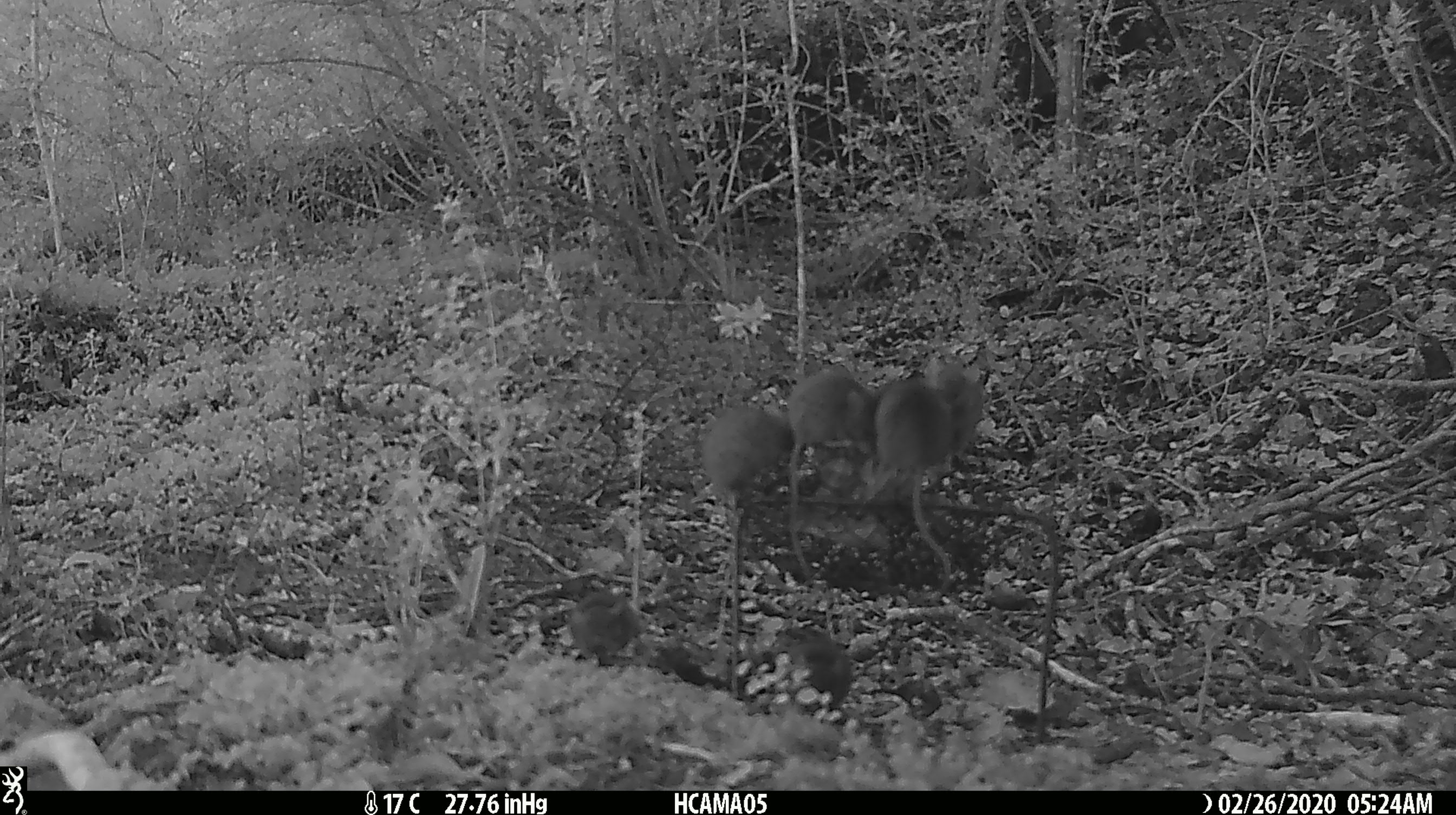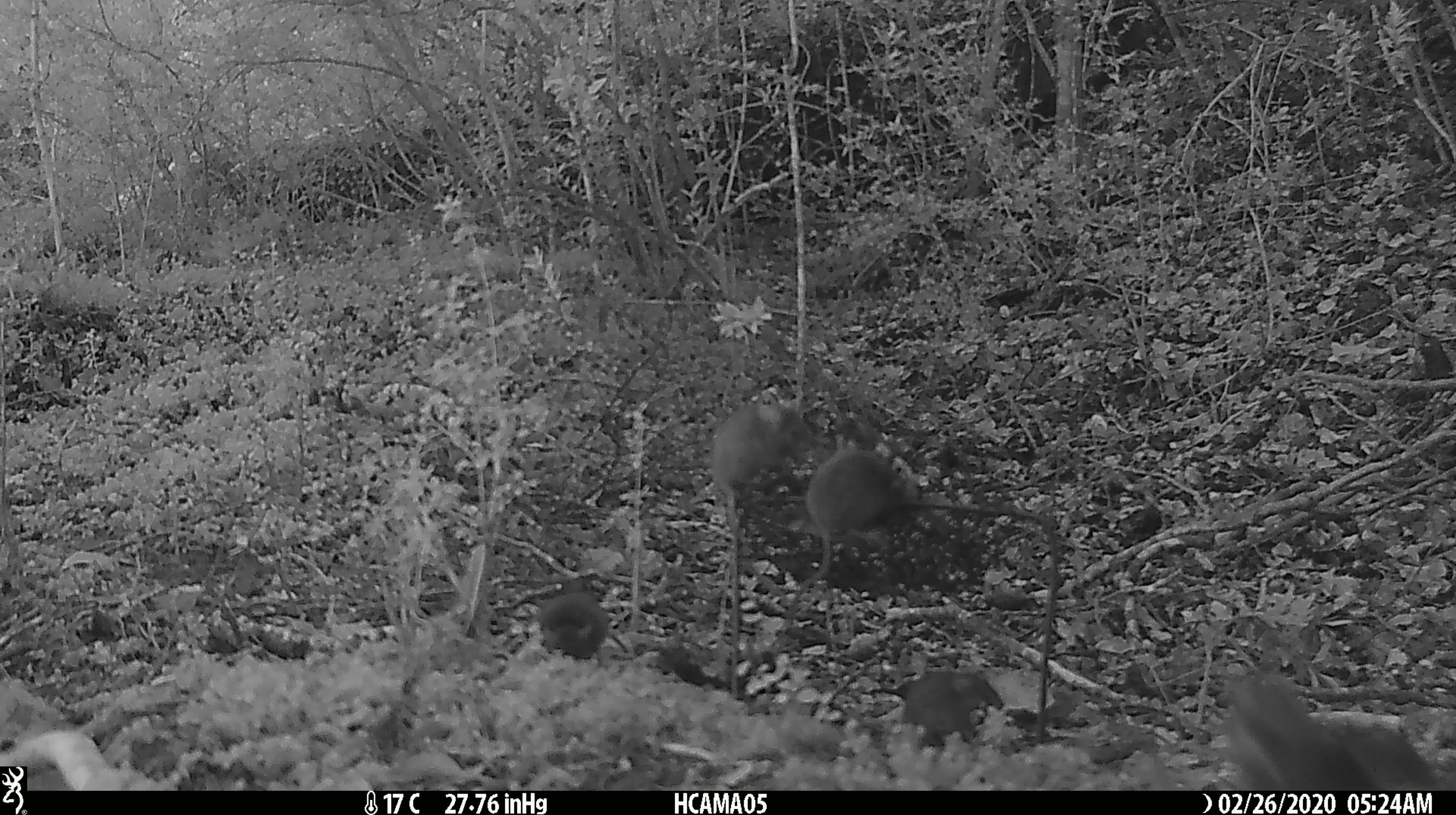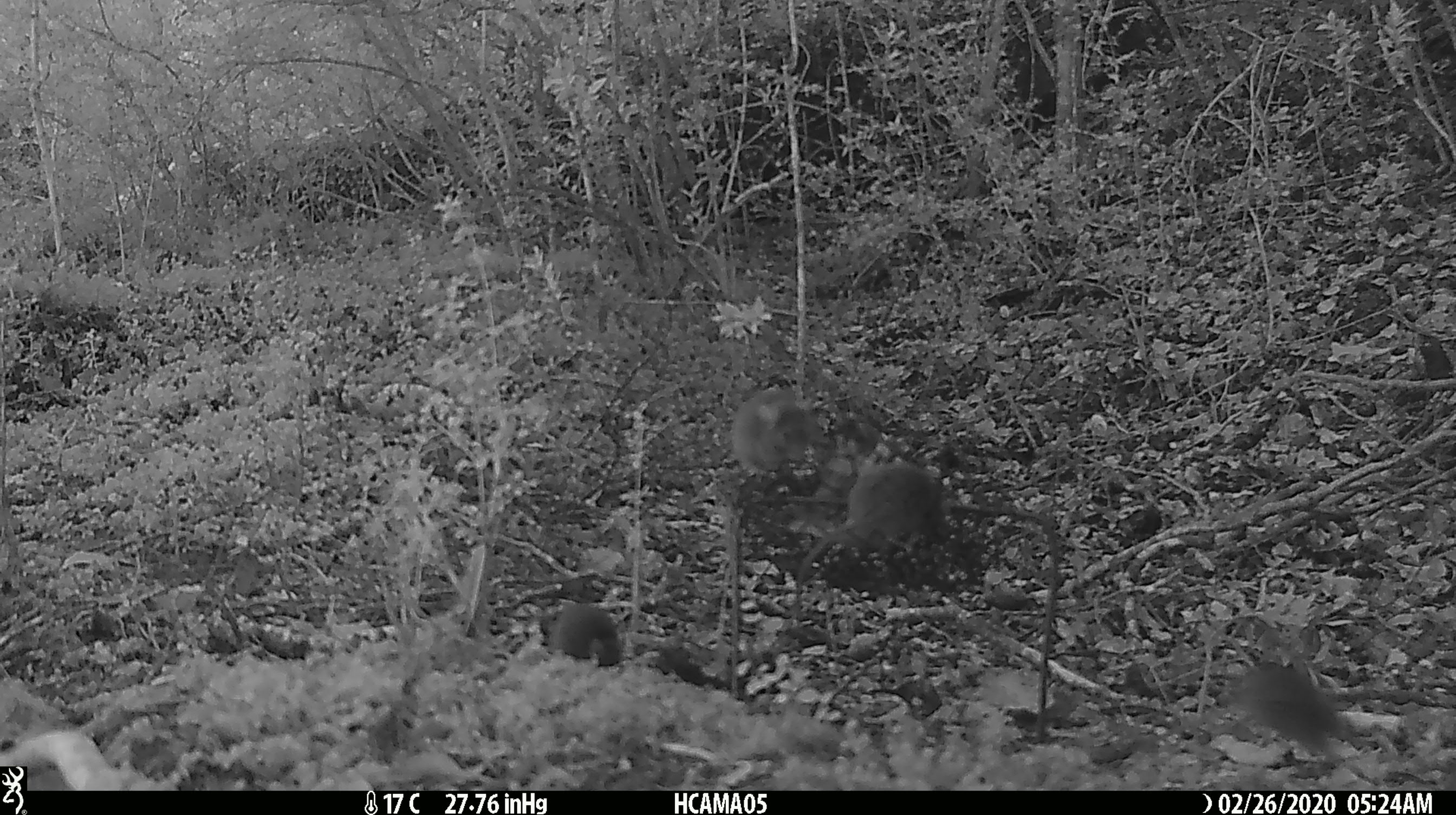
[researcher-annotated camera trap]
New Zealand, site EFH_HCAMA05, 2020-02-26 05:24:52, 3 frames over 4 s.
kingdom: Animalia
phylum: Chordata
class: Mammalia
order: Rodentia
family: Muridae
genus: Mus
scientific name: Mus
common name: mouse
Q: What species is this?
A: Mouse (Mus).